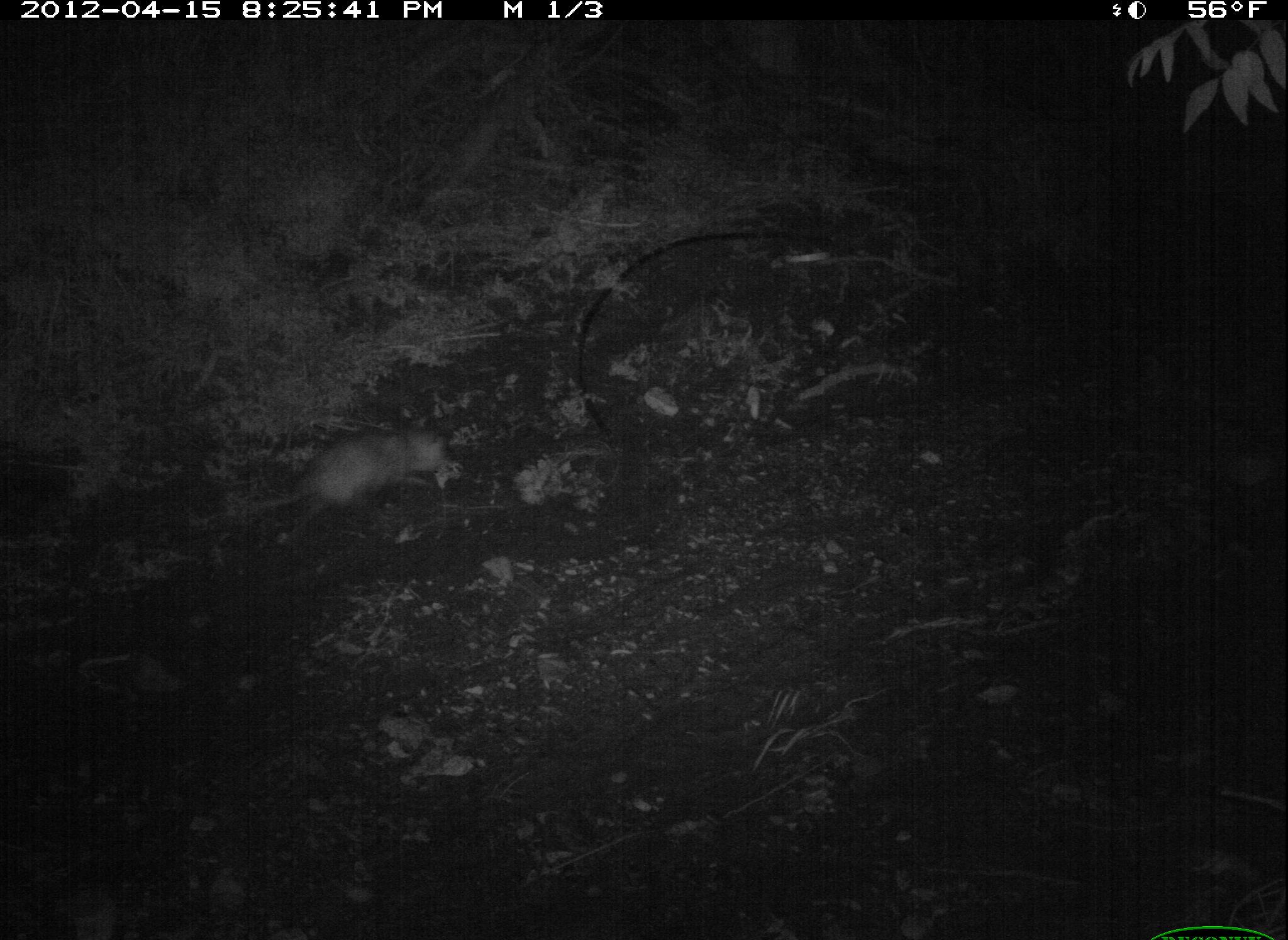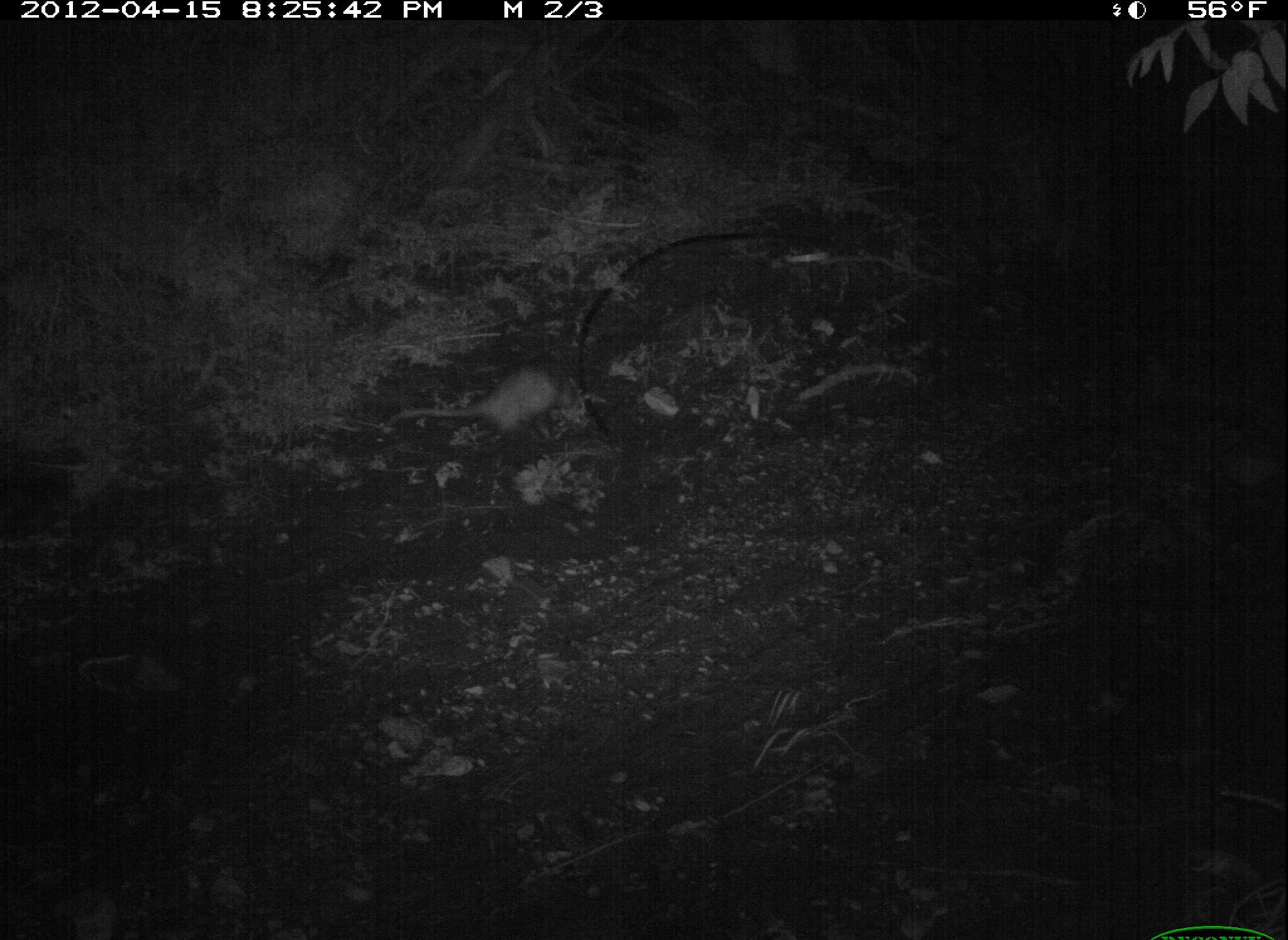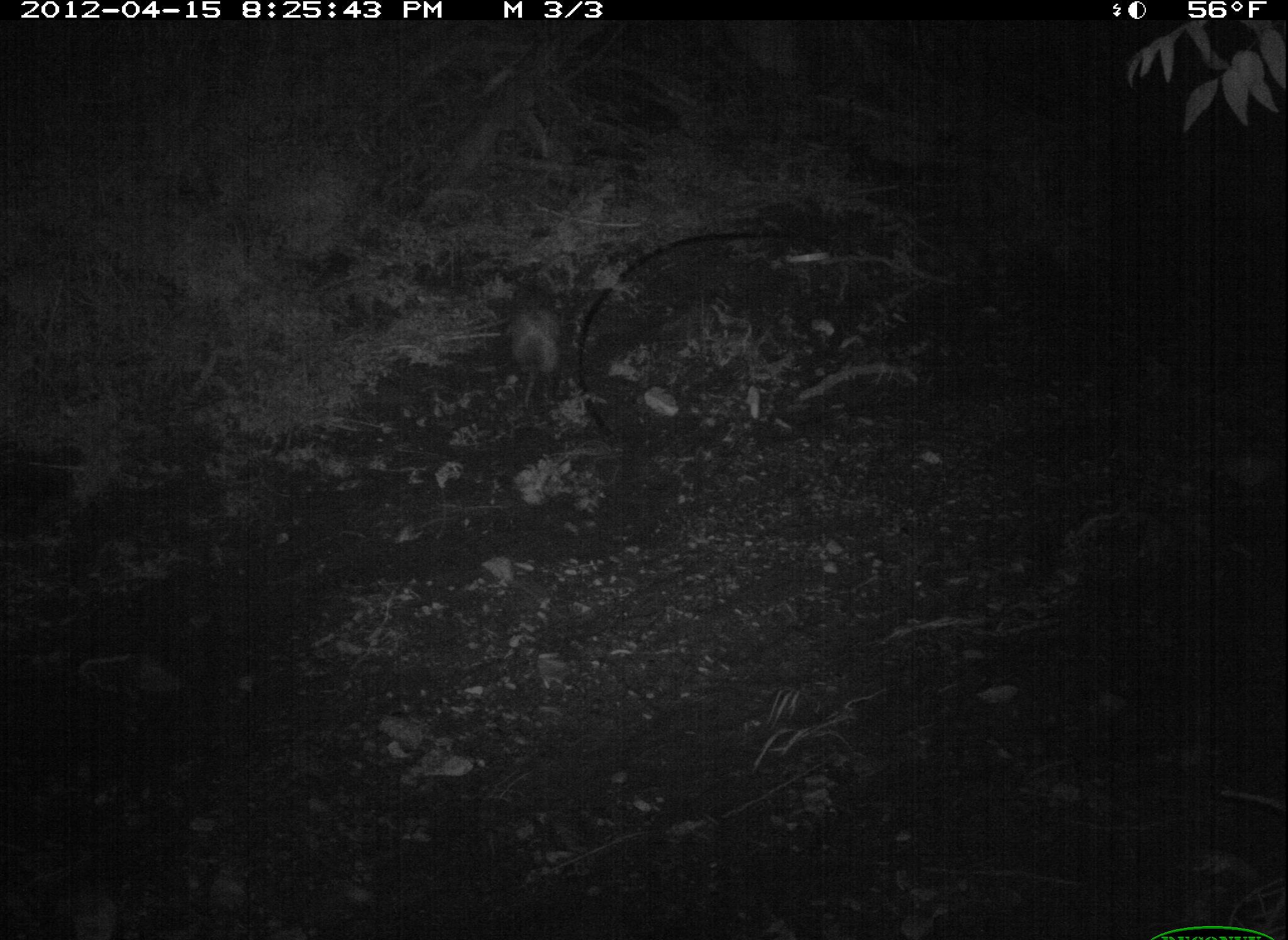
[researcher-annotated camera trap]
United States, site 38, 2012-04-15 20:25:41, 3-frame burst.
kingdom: Animalia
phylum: Chordata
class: Mammalia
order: Didelphimorphia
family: Didelphidae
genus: Didelphis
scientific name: Didelphis virginiana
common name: virginia opossum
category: opossum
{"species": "opossum (virginia opossum) (Didelphis virginiana)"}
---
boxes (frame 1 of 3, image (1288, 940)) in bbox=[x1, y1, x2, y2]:
opossum: bbox=[193, 408, 478, 525]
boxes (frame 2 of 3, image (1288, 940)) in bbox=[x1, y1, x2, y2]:
opossum: bbox=[393, 353, 617, 472]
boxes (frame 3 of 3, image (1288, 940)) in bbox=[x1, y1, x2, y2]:
opossum: bbox=[499, 276, 568, 414]